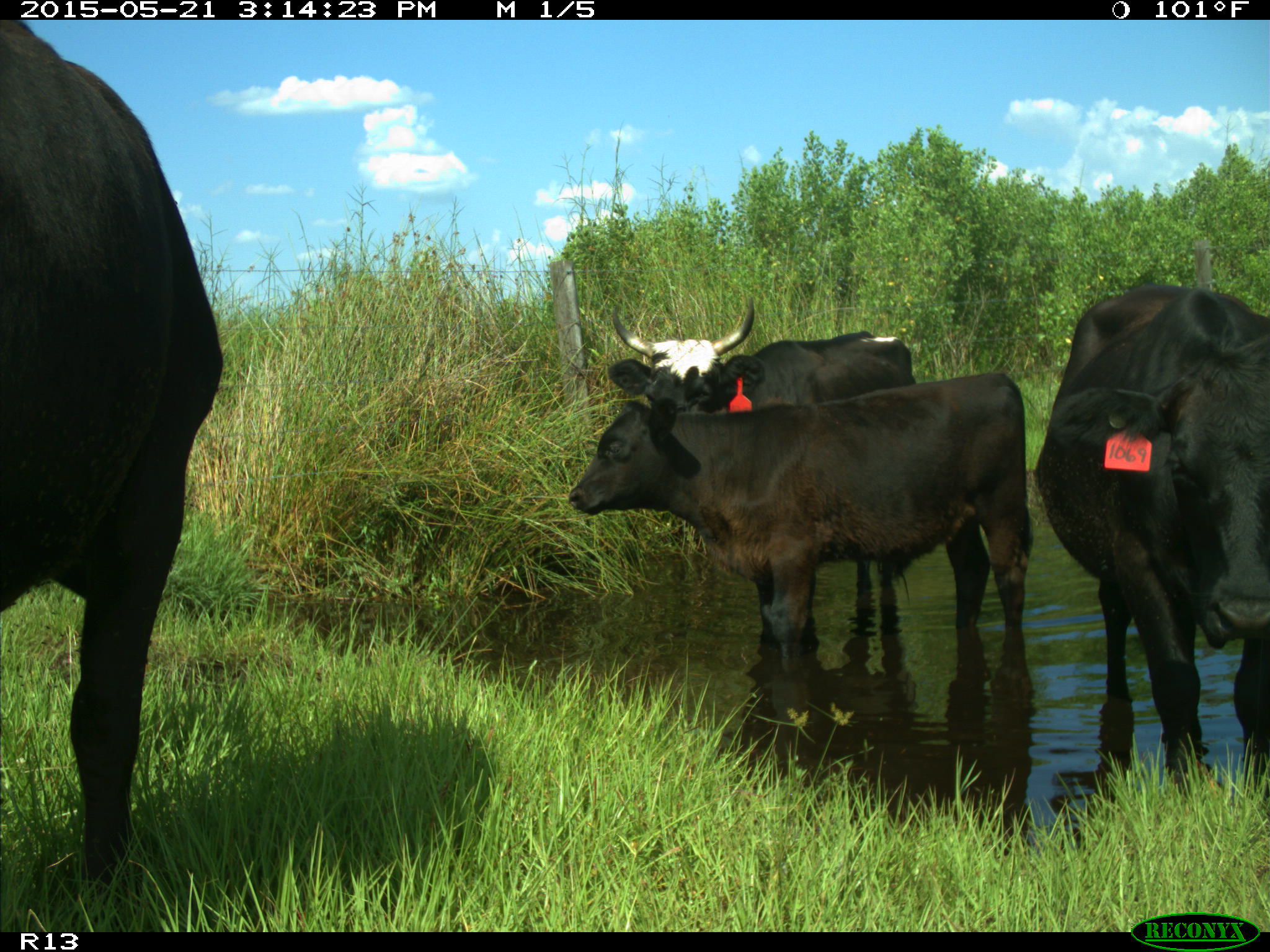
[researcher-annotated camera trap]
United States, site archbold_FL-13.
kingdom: Animalia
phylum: Chordata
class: Mammalia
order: Artiodactyla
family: Bovidae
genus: Bos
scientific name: Bos taurus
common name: domestic cow